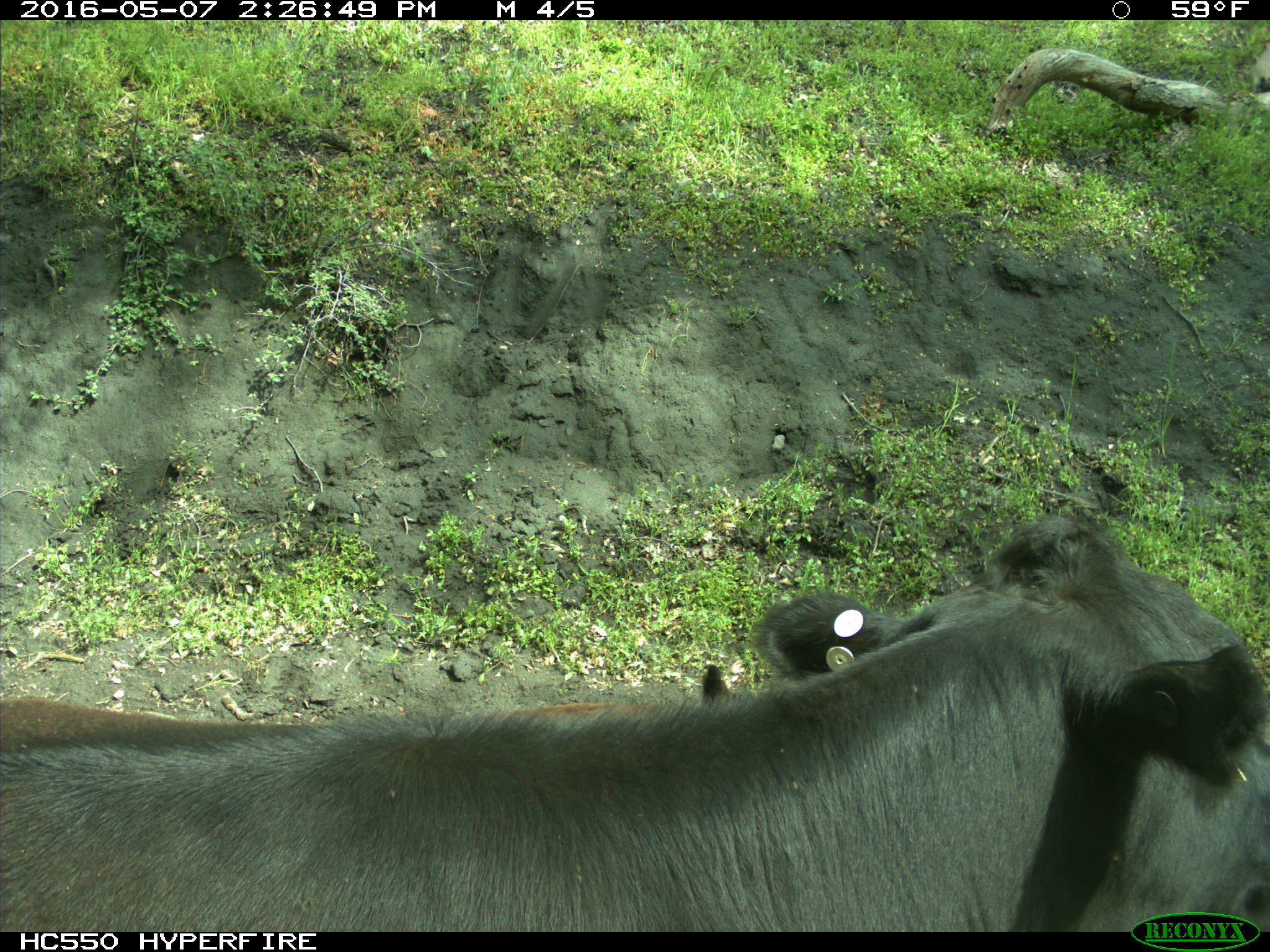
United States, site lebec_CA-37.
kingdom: Animalia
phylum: Chordata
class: Mammalia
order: Artiodactyla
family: Bovidae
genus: Bos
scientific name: Bos taurus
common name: domestic cow